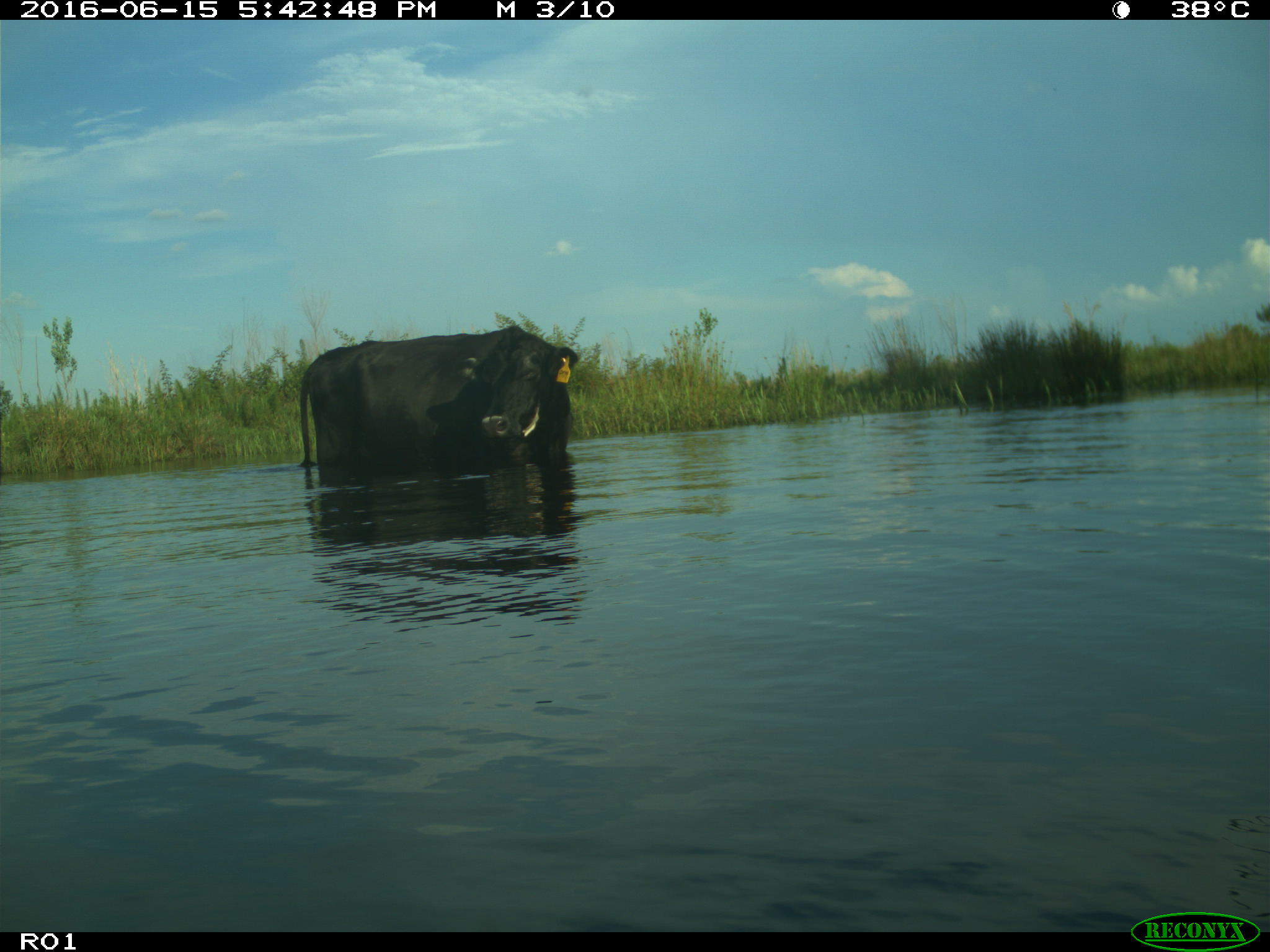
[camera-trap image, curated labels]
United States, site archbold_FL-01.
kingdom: Animalia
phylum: Chordata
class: Mammalia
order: Artiodactyla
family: Bovidae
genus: Bos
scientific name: Bos taurus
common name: domestic cow